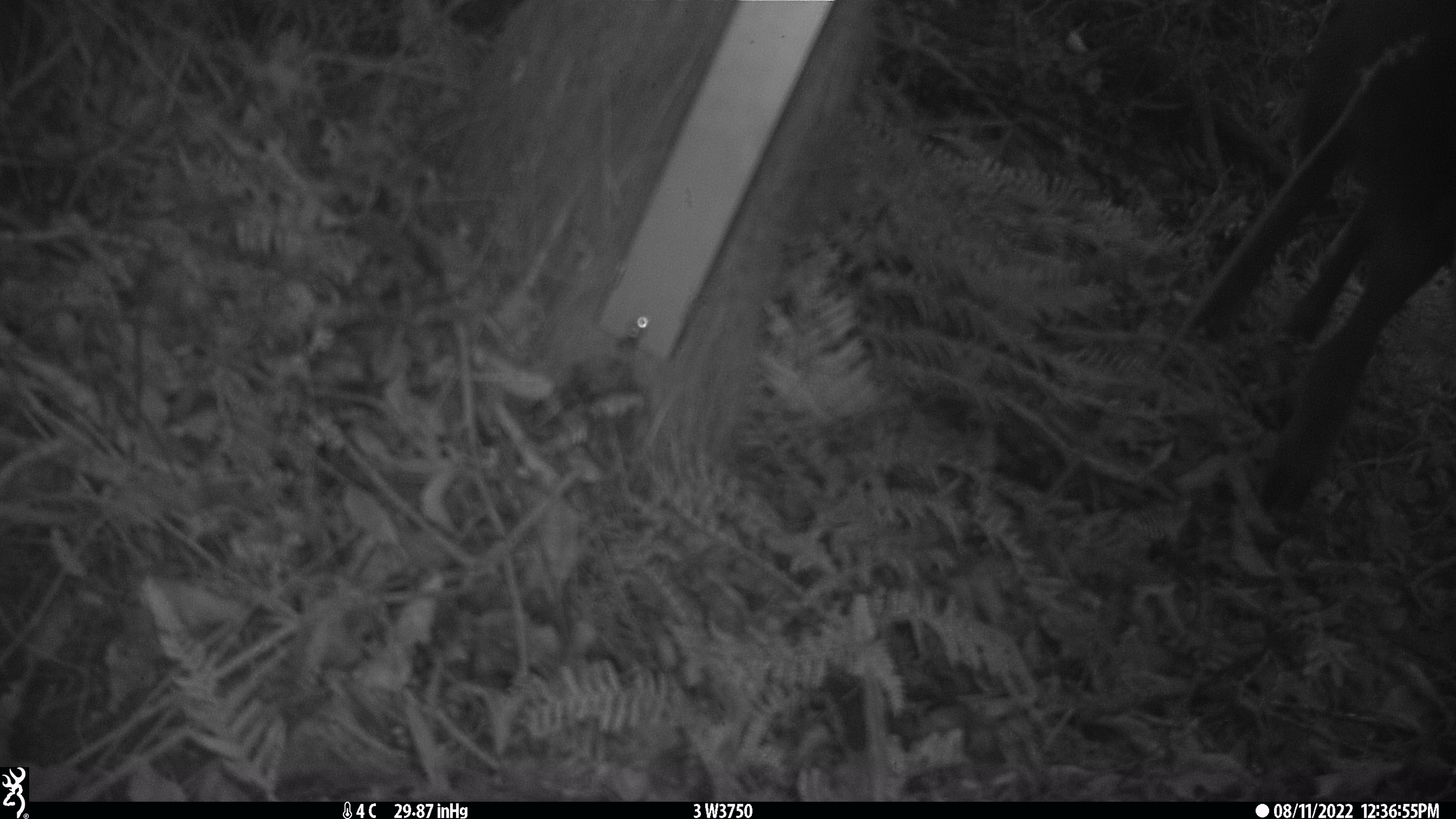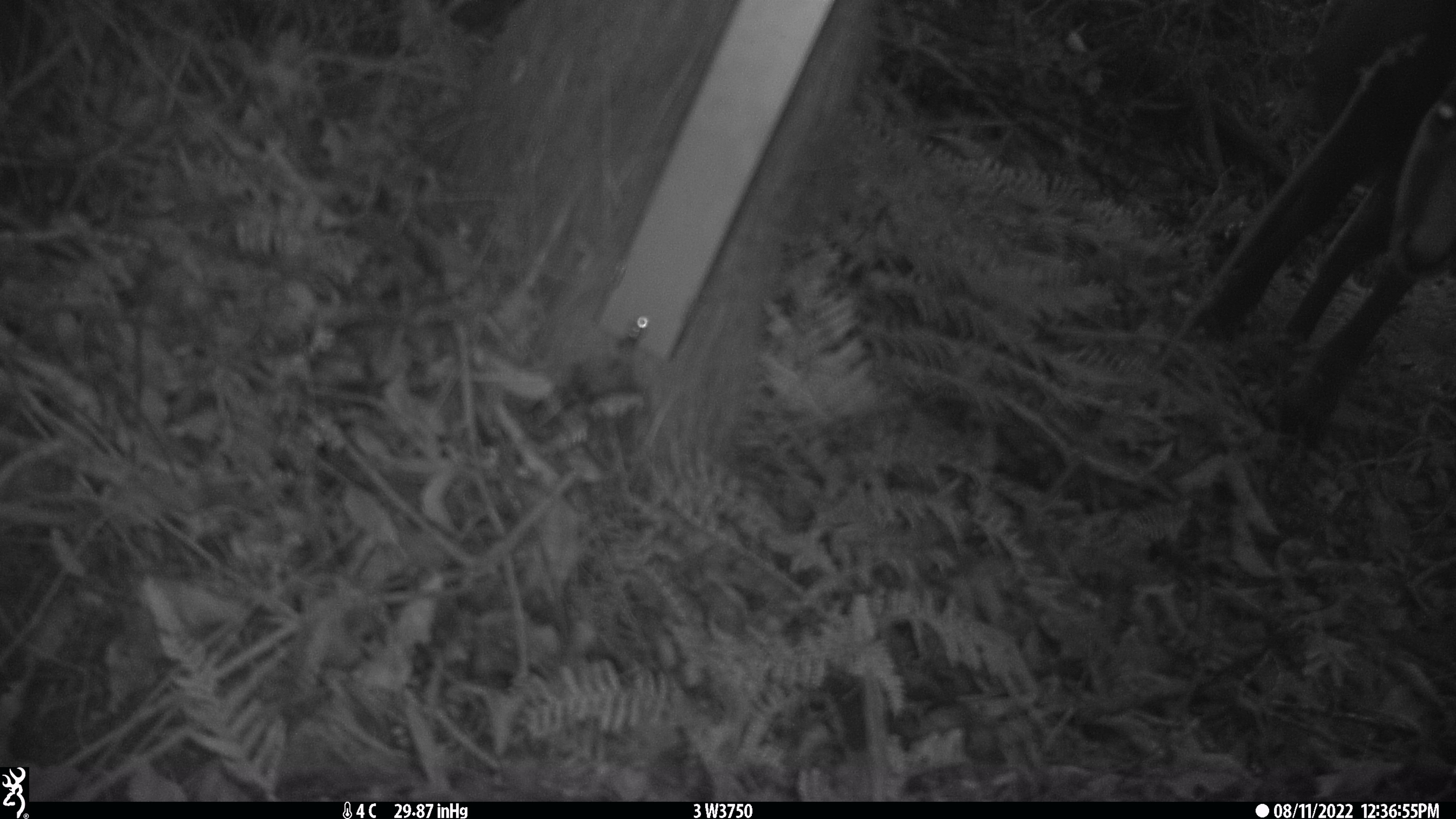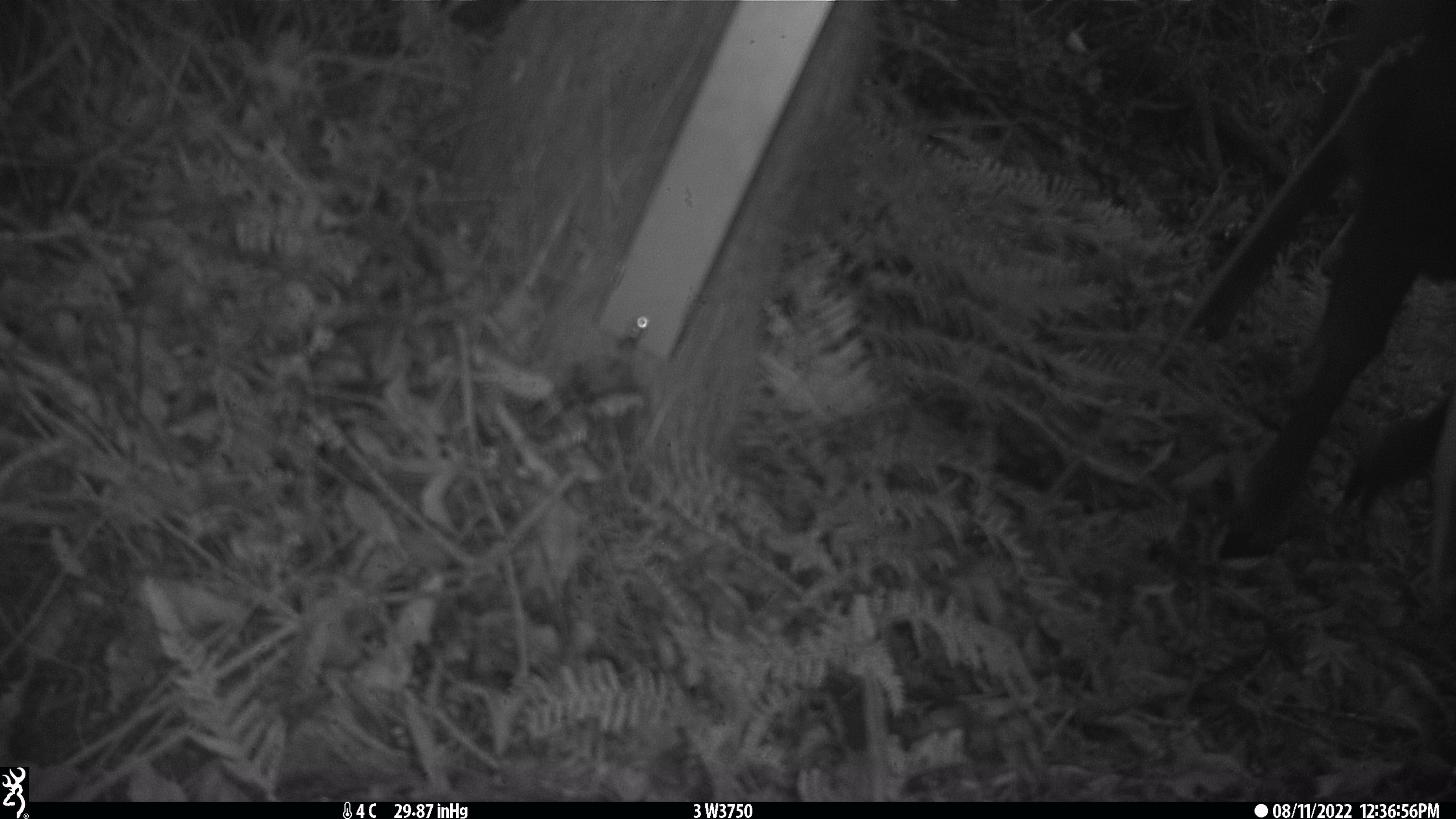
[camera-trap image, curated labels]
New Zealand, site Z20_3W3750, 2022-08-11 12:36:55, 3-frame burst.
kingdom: Animalia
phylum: Chordata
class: Mammalia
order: Artiodactyla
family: Bovidae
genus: Rupicapra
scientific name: Rupicapra rupicapra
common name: alpine chamois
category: chamois